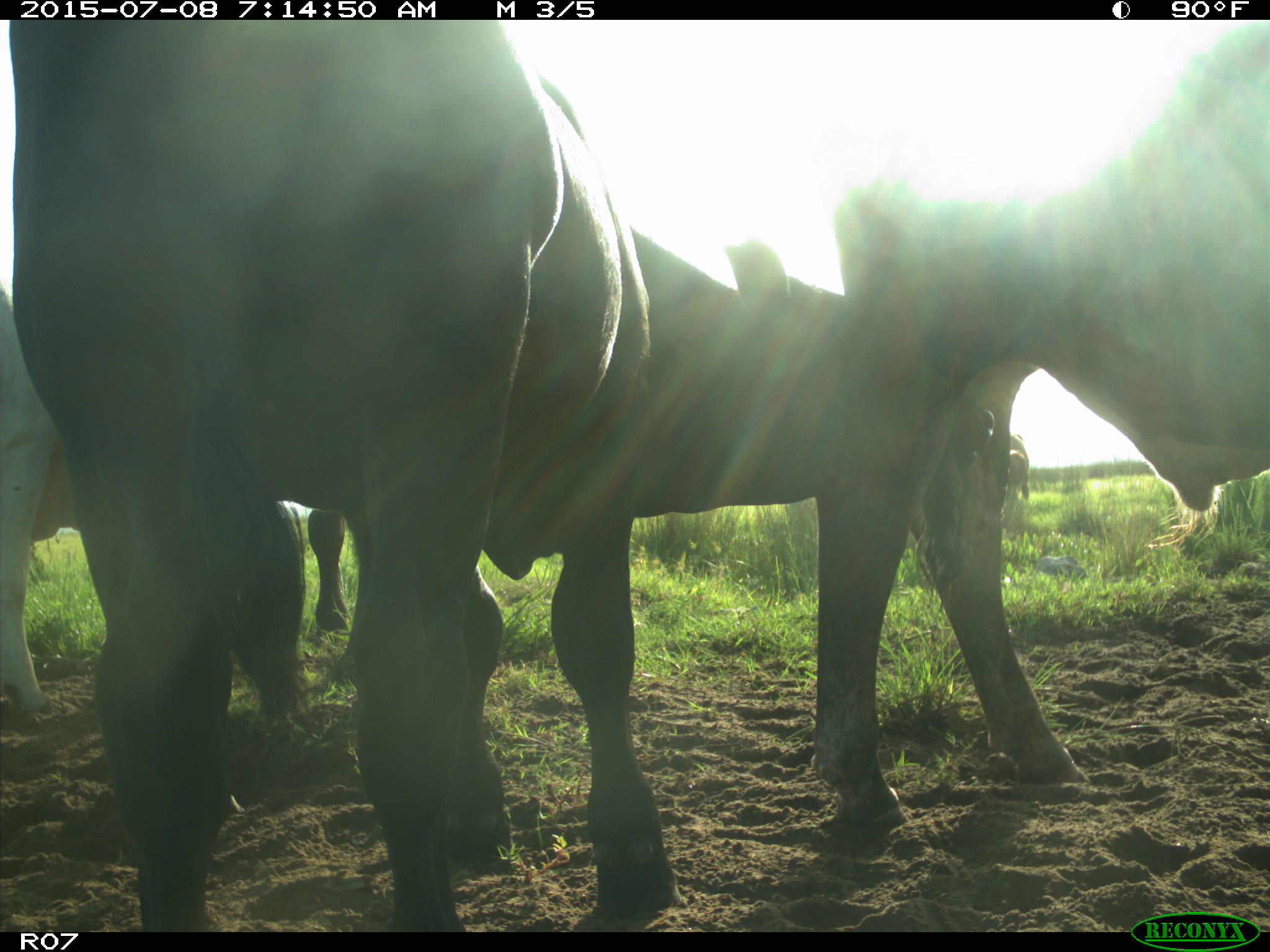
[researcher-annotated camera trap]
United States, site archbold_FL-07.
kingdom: Animalia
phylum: Chordata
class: Mammalia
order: Artiodactyla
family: Bovidae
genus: Bos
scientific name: Bos taurus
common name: domestic cow